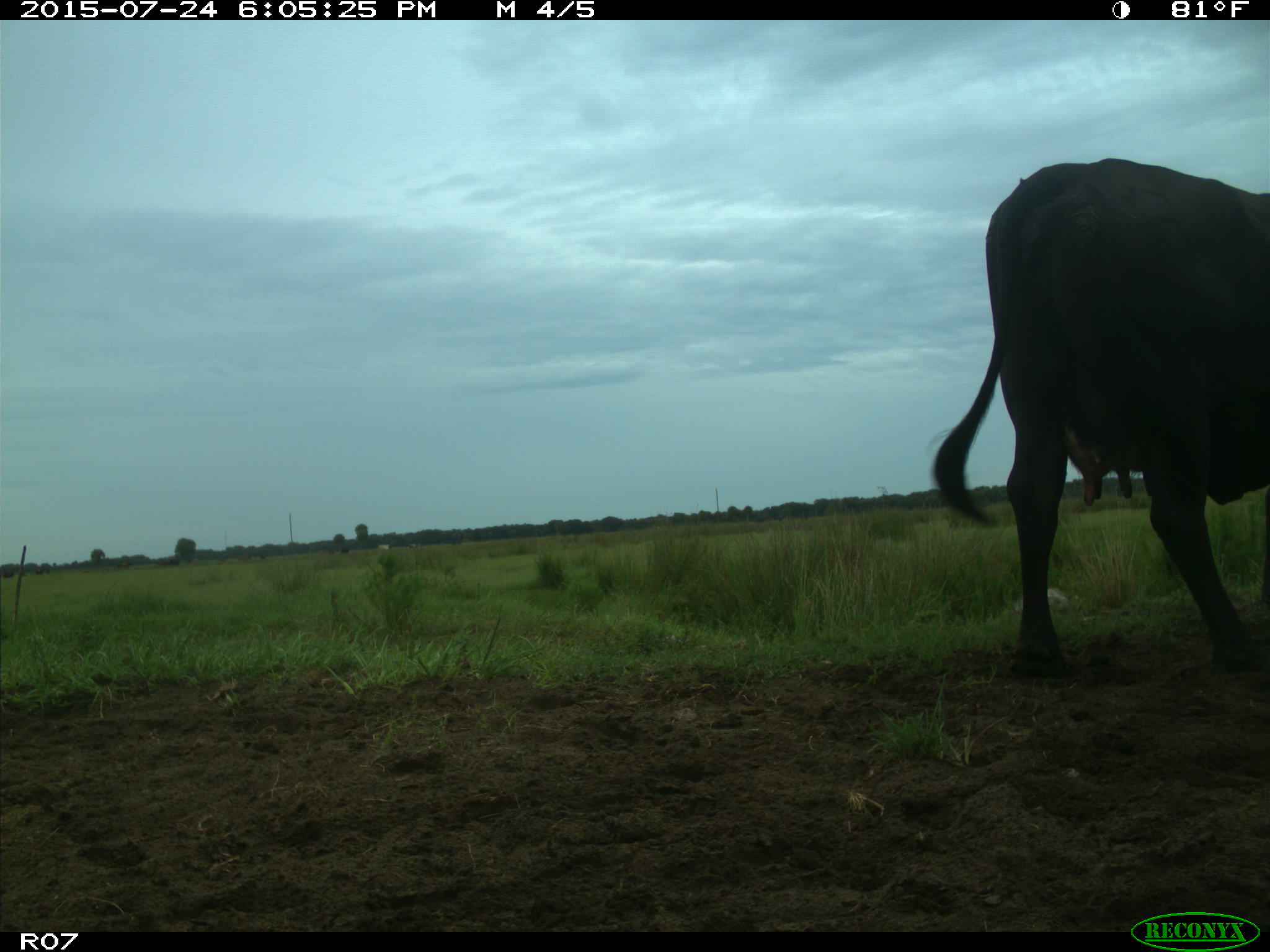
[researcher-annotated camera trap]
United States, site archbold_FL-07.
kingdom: Animalia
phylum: Chordata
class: Mammalia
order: Artiodactyla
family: Bovidae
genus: Bos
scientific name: Bos taurus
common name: domestic cow